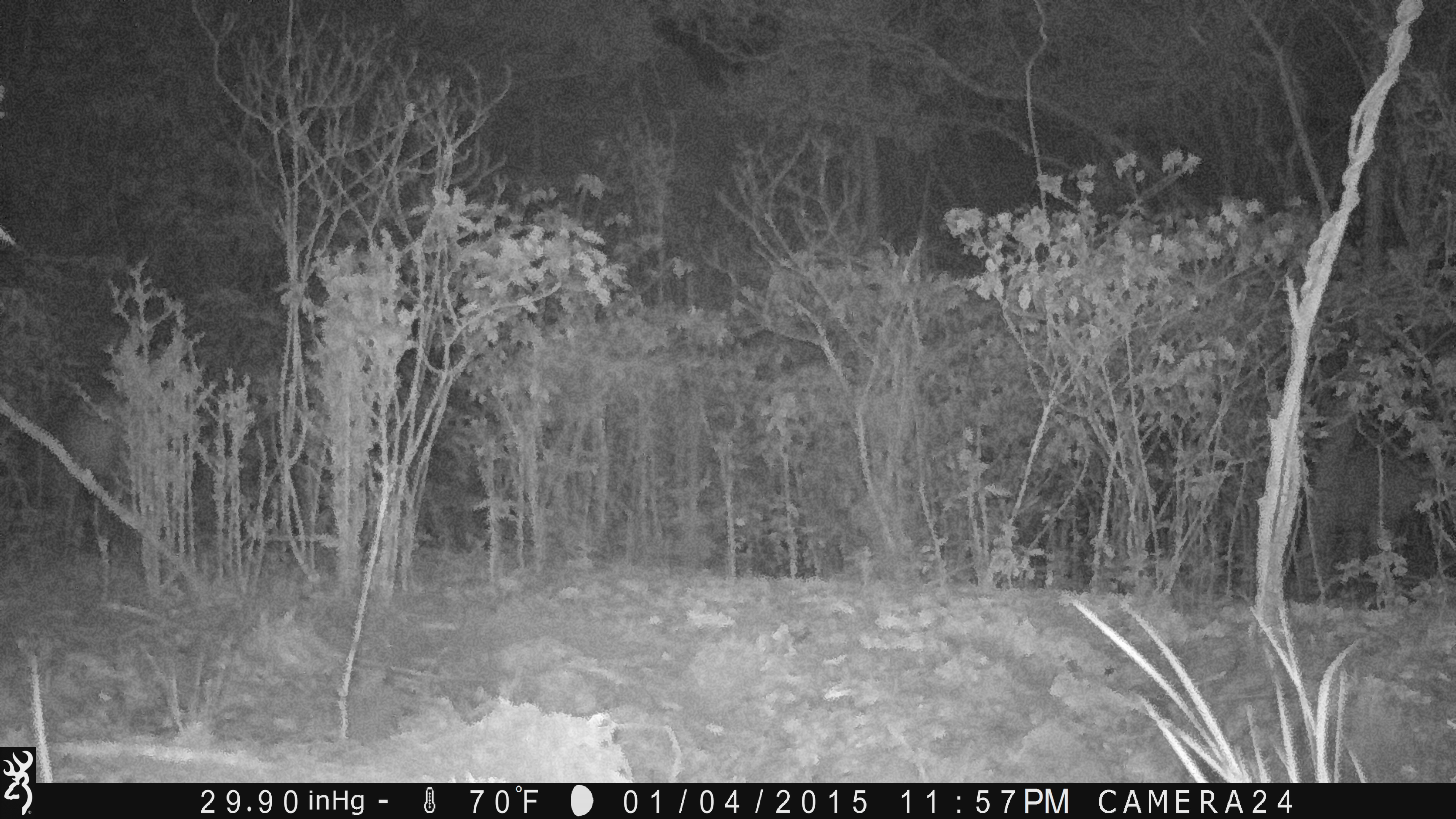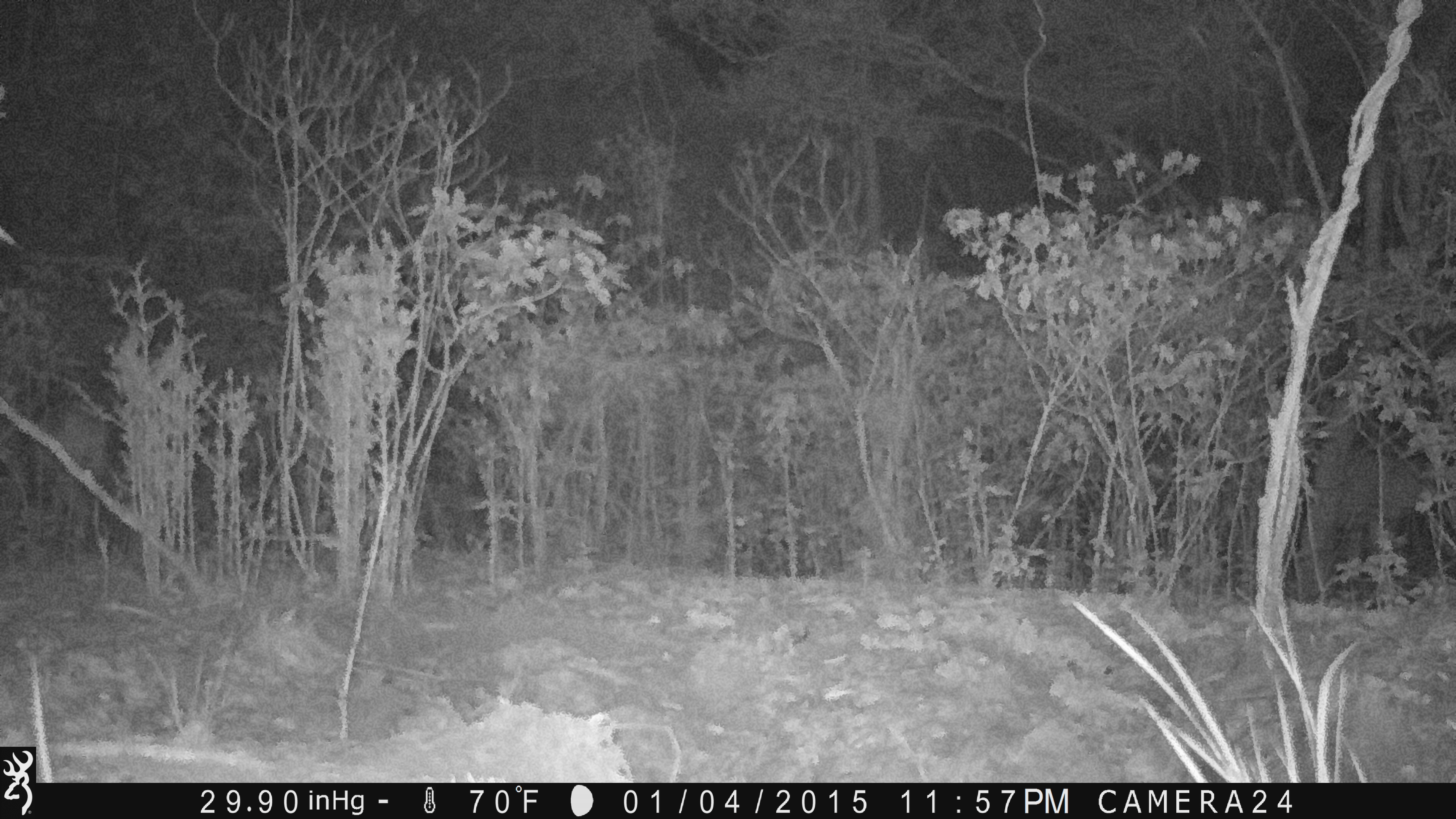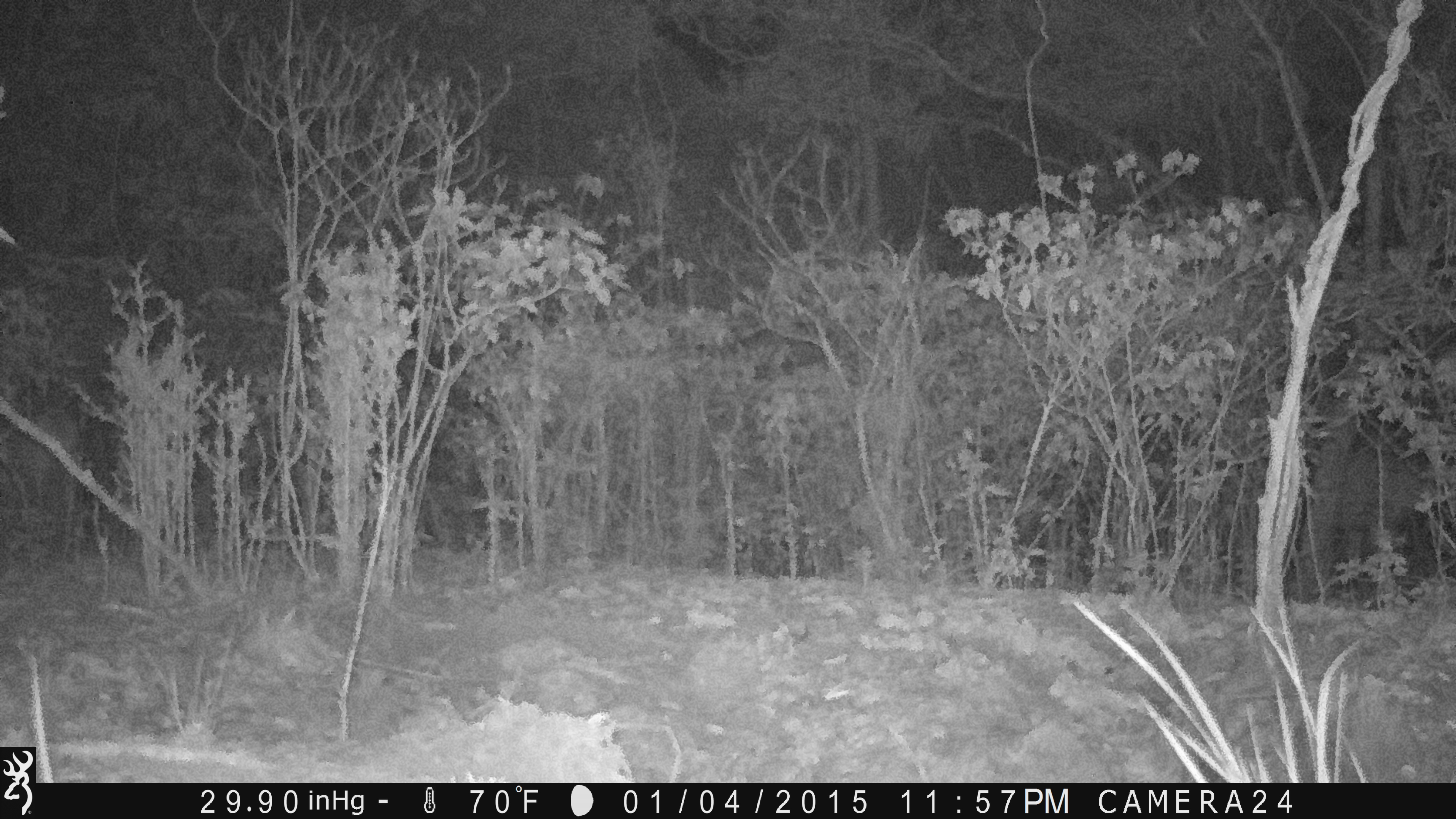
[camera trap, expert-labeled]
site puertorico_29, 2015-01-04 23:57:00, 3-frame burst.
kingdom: Animalia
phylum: Chordata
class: Mammalia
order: Artiodactyla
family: Bovidae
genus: Capra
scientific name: Capra hircus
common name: goat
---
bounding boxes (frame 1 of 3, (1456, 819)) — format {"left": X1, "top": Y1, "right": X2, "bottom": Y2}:
goat: {"left": 47, "top": 390, "right": 144, "bottom": 553}; {"left": 1334, "top": 452, "right": 1438, "bottom": 582}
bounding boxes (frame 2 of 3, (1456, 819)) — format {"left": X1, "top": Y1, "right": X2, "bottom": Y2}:
goat: {"left": 1298, "top": 406, "right": 1447, "bottom": 602}; {"left": 12, "top": 395, "right": 123, "bottom": 554}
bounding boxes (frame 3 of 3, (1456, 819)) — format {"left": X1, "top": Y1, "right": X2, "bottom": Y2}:
goat: {"left": 1301, "top": 436, "right": 1456, "bottom": 578}; {"left": 6, "top": 399, "right": 81, "bottom": 526}